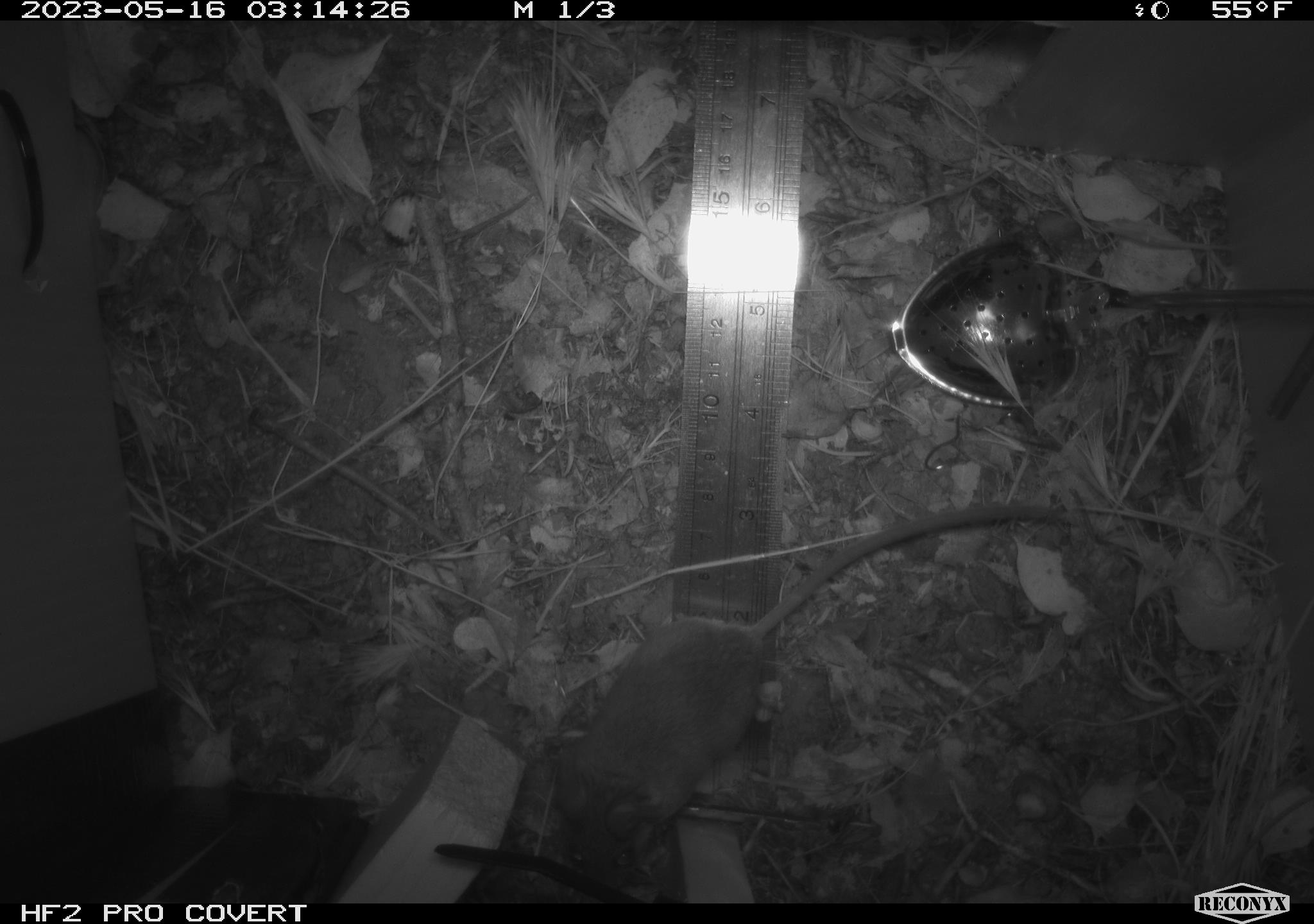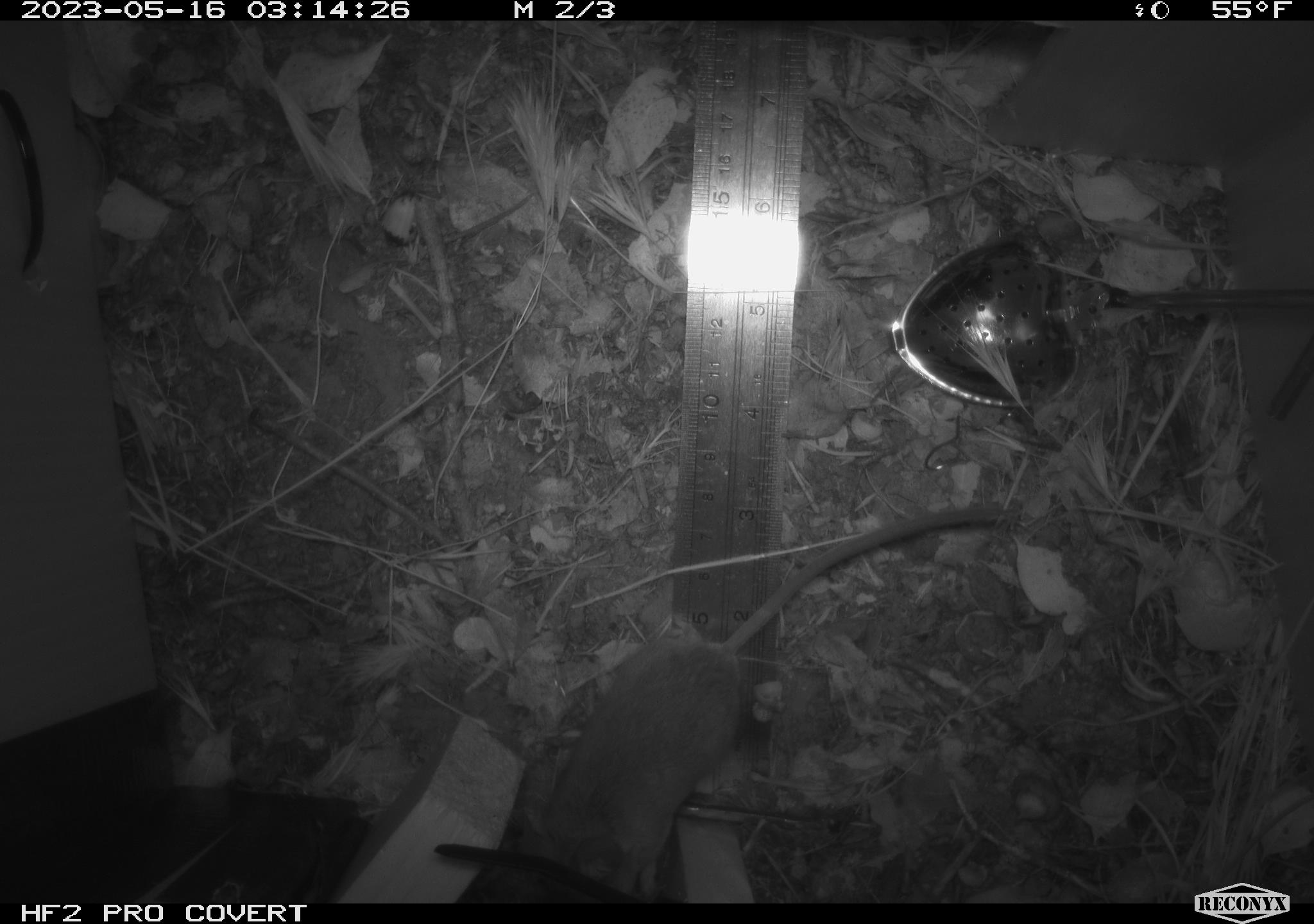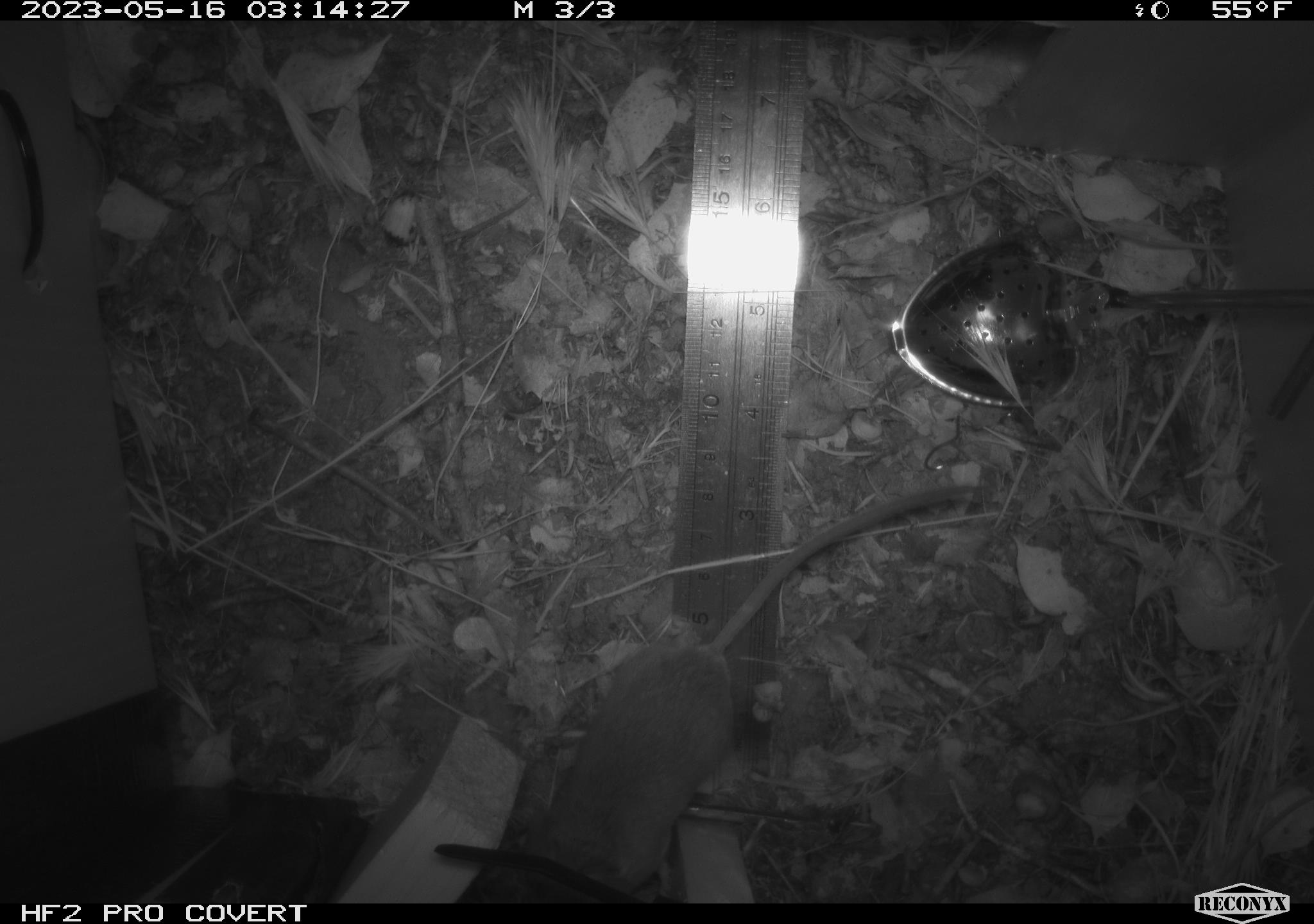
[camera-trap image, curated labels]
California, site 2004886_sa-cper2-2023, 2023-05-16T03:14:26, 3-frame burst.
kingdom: Animalia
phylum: Chordata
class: Mammalia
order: Rodentia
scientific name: Rodentia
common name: mouse species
Mouse species (Rodentia).